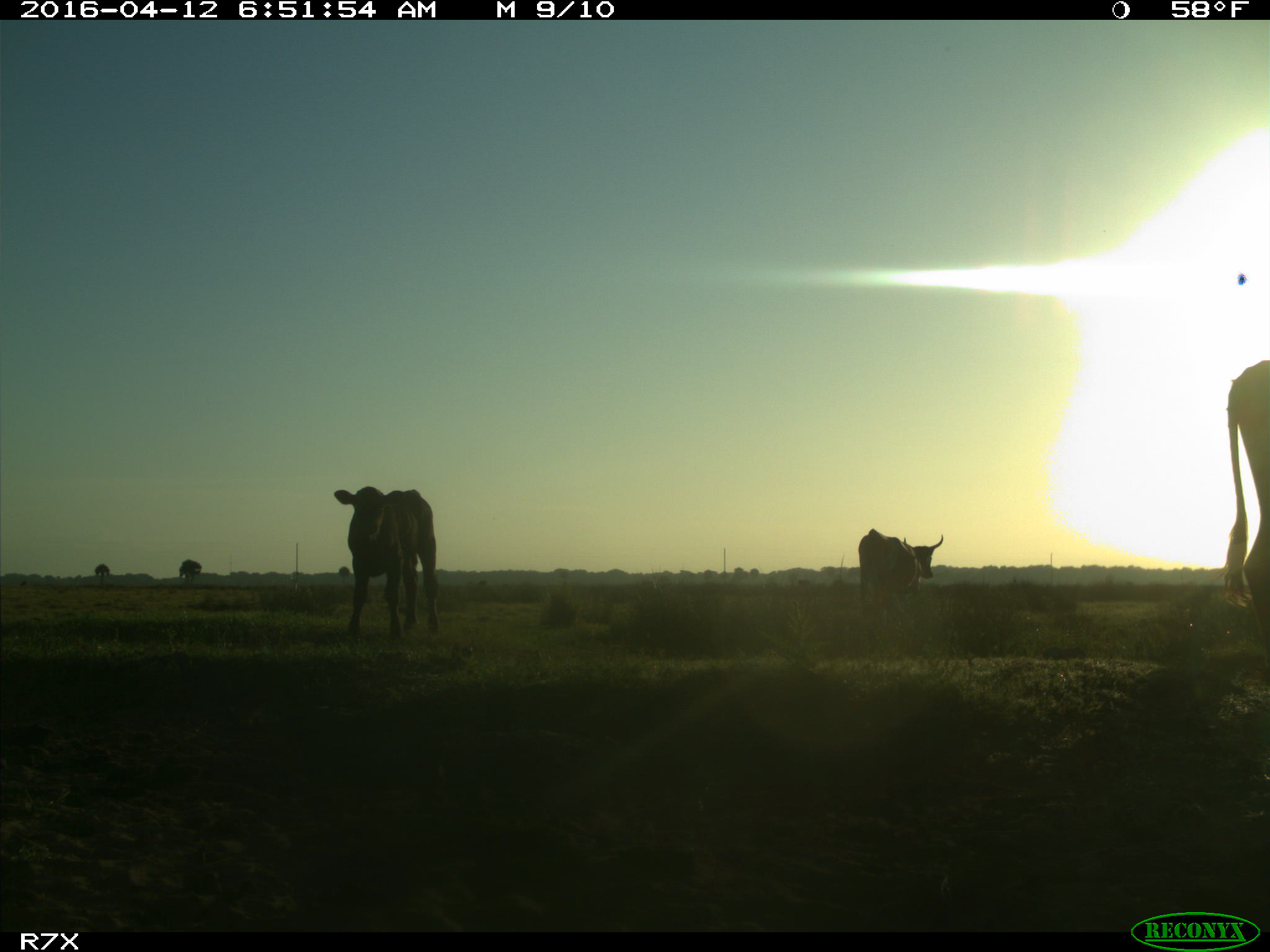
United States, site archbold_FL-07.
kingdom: Animalia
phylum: Chordata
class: Mammalia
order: Artiodactyla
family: Bovidae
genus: Bos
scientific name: Bos taurus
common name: domestic cow